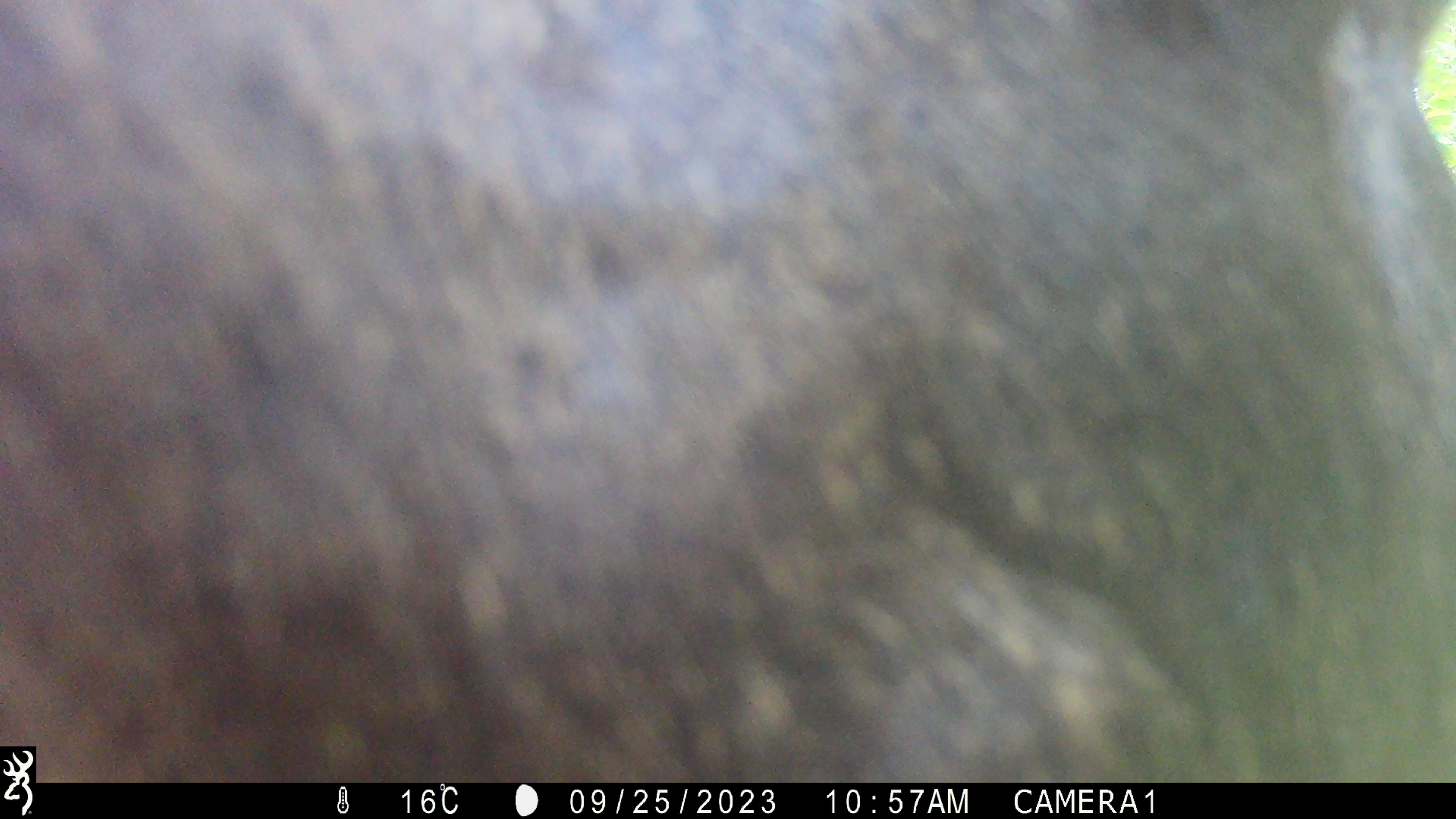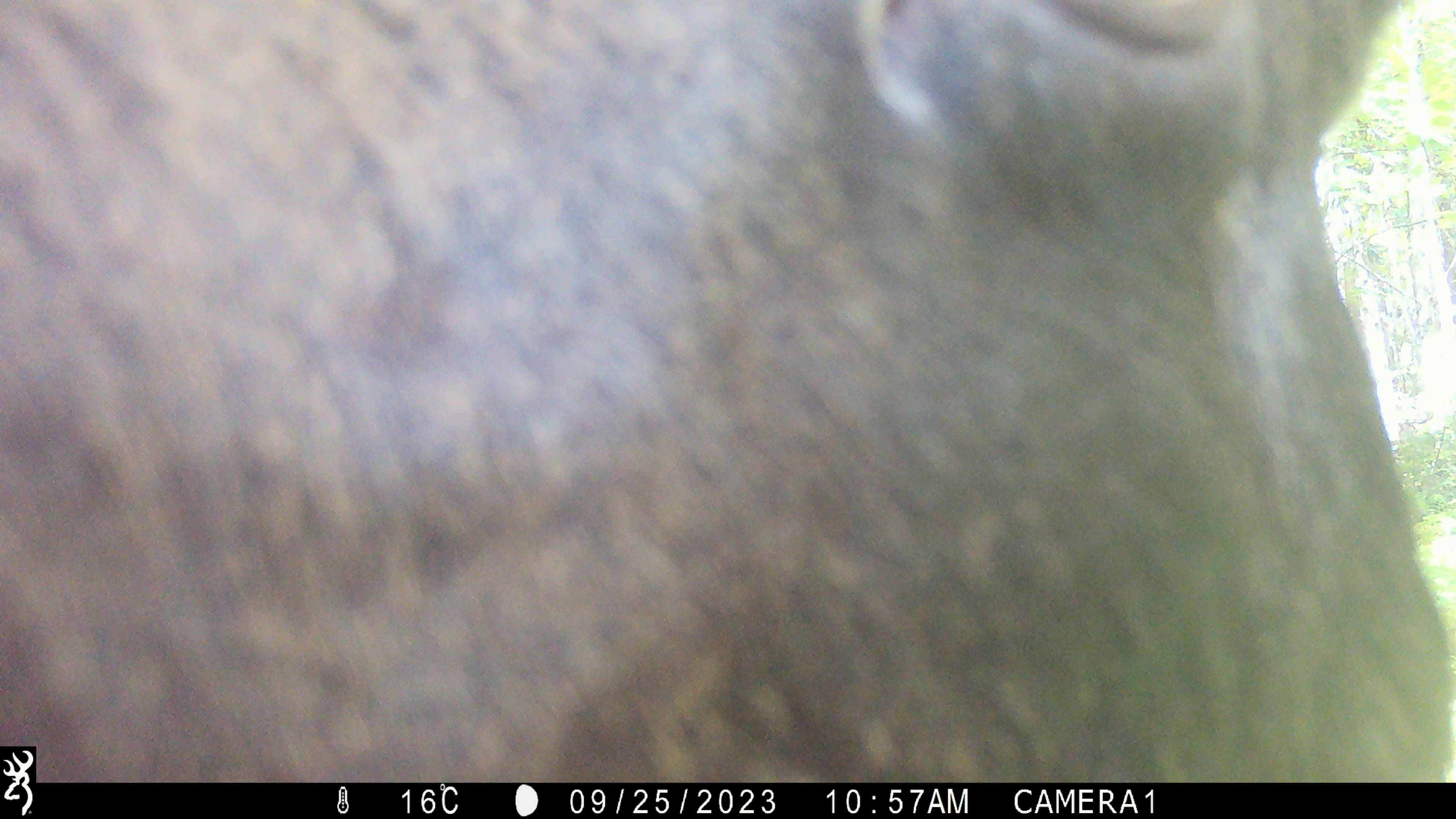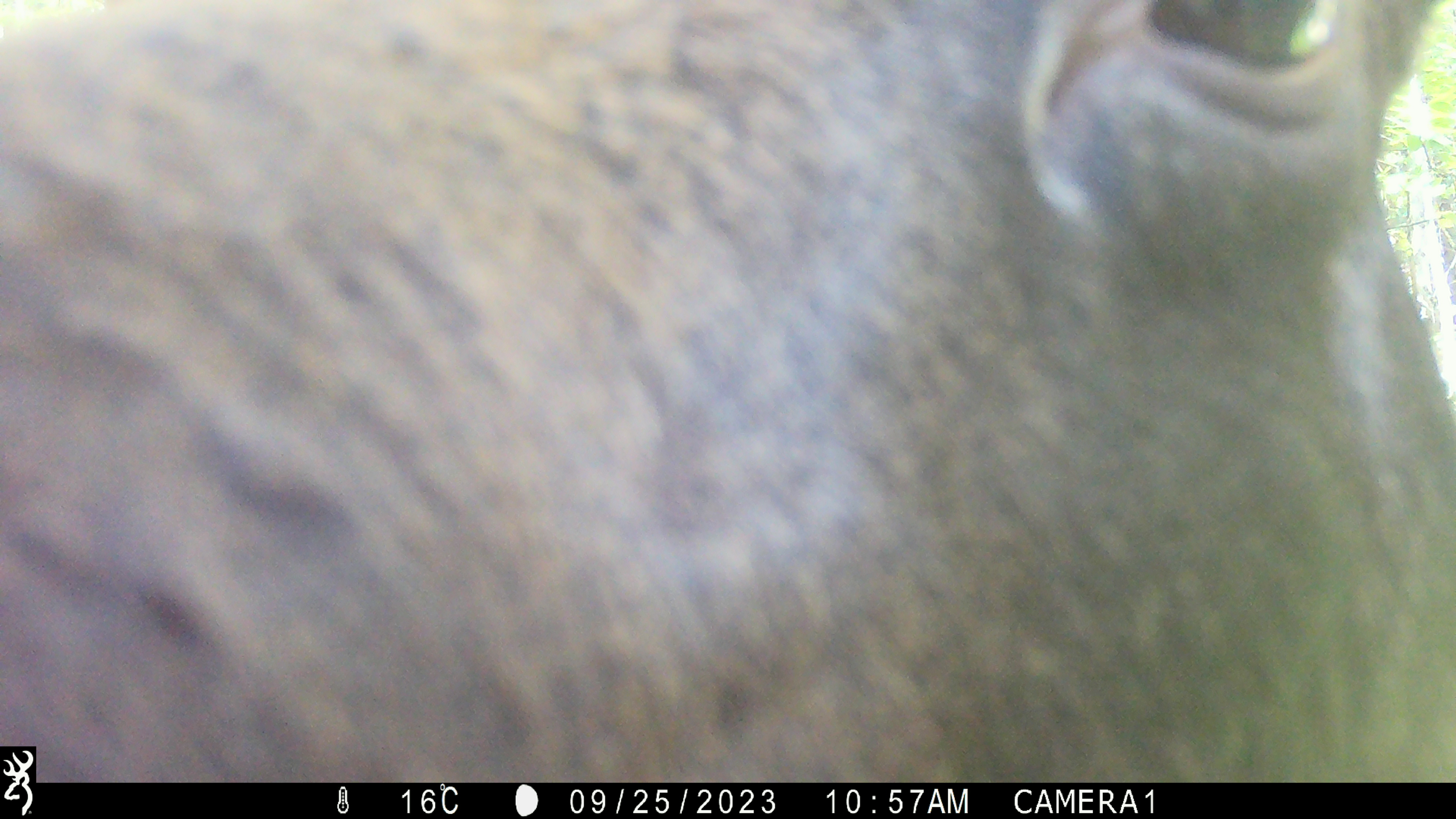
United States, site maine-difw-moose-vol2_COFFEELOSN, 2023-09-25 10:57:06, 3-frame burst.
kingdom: Animalia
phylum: Chordata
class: Mammalia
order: Artiodactyla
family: Cervidae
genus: Alces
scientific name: Alces alces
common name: moose